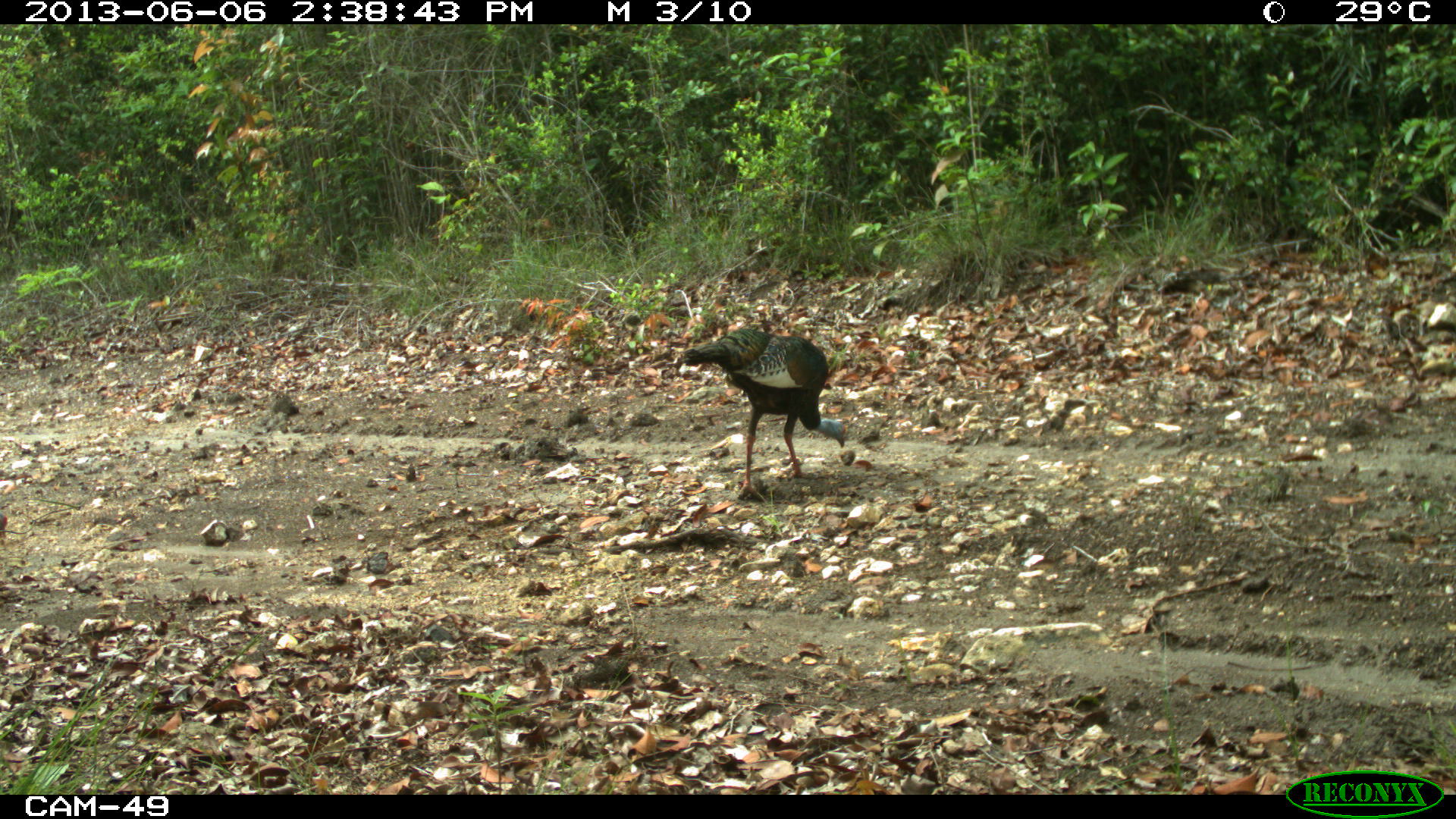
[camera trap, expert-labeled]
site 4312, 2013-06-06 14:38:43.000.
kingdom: Animalia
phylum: Chordata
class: Aves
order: Galliformes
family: Phasianidae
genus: Meleagris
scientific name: Meleagris ocellata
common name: ocellated turkey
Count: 3.